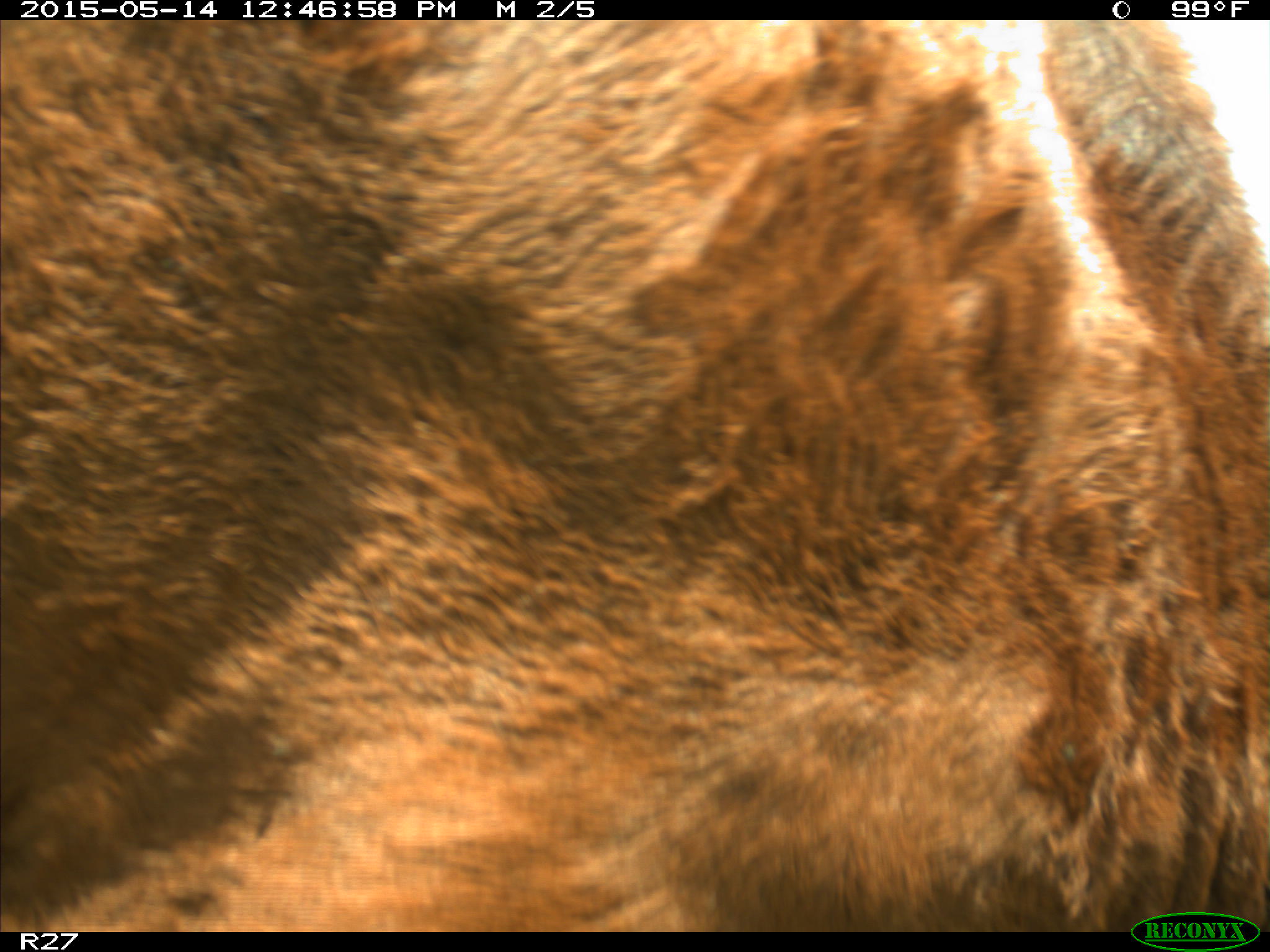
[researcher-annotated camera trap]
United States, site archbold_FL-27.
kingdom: Animalia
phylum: Chordata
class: Mammalia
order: Artiodactyla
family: Bovidae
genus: Bos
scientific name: Bos taurus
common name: domestic cow